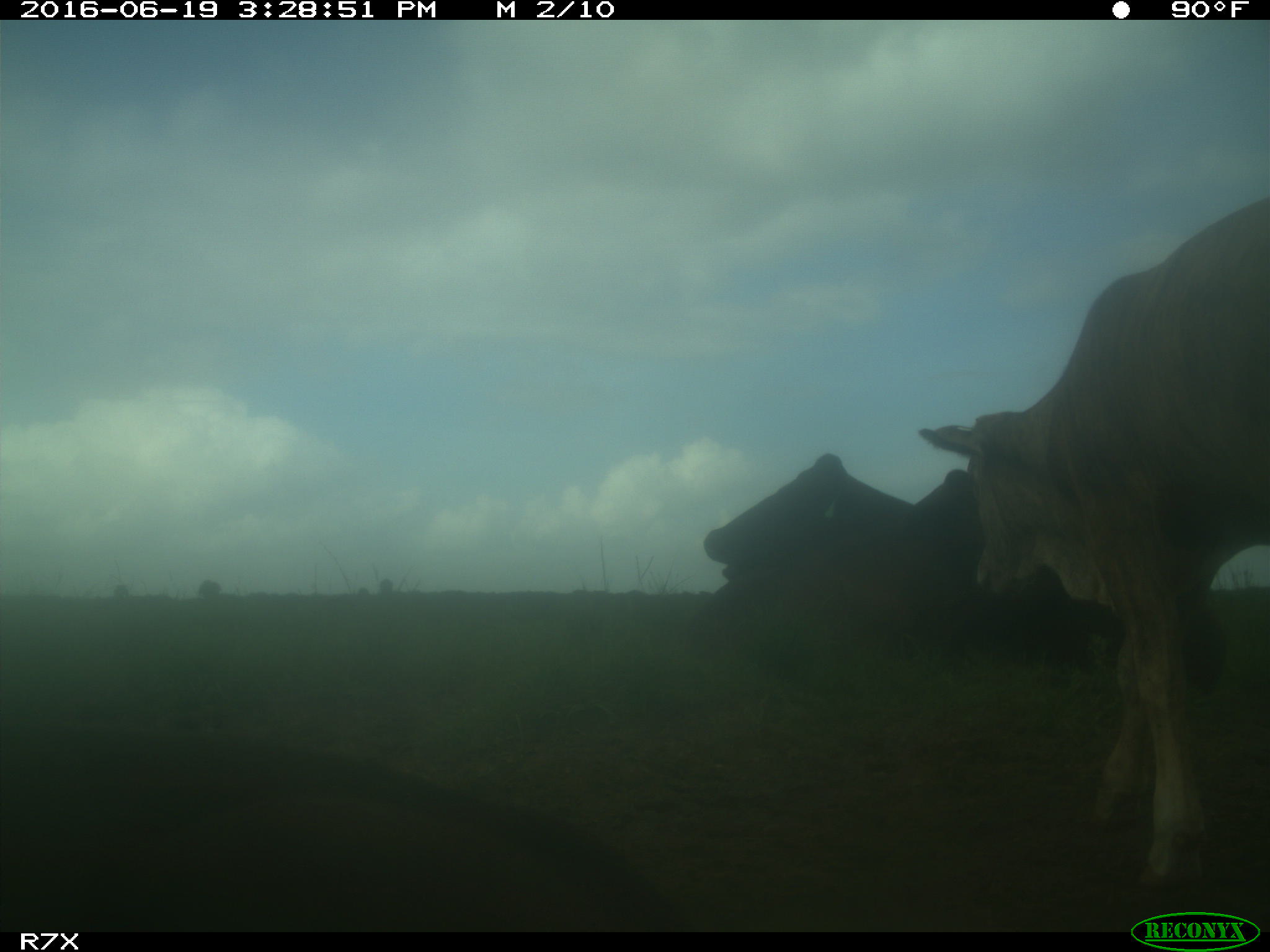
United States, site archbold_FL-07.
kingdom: Animalia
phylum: Chordata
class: Mammalia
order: Artiodactyla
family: Bovidae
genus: Bos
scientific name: Bos taurus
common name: domestic cow